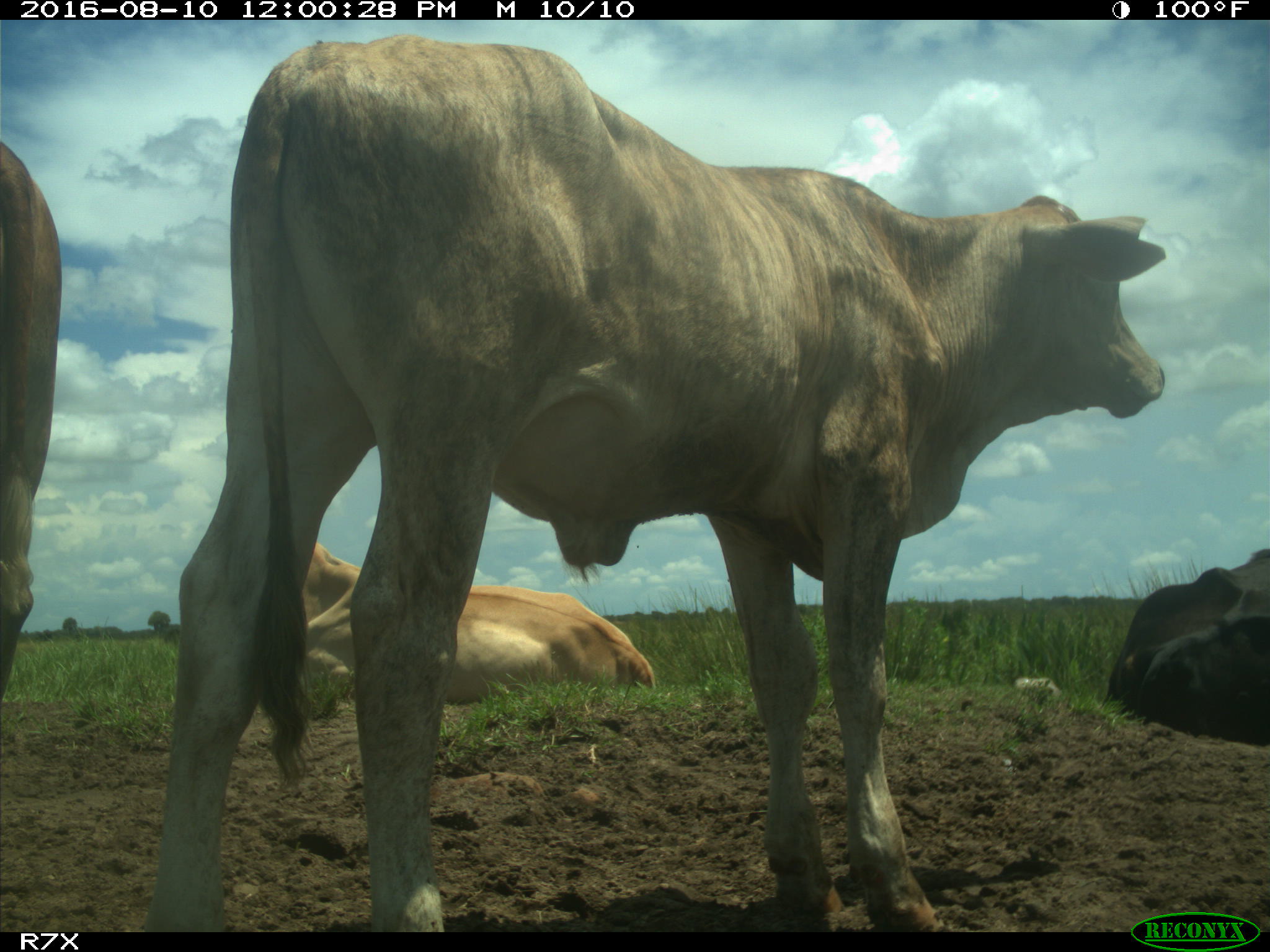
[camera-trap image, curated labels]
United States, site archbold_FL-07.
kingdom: Animalia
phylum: Chordata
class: Mammalia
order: Artiodactyla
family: Bovidae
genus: Bos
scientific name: Bos taurus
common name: domestic cow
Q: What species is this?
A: Bos taurus (domestic cow).